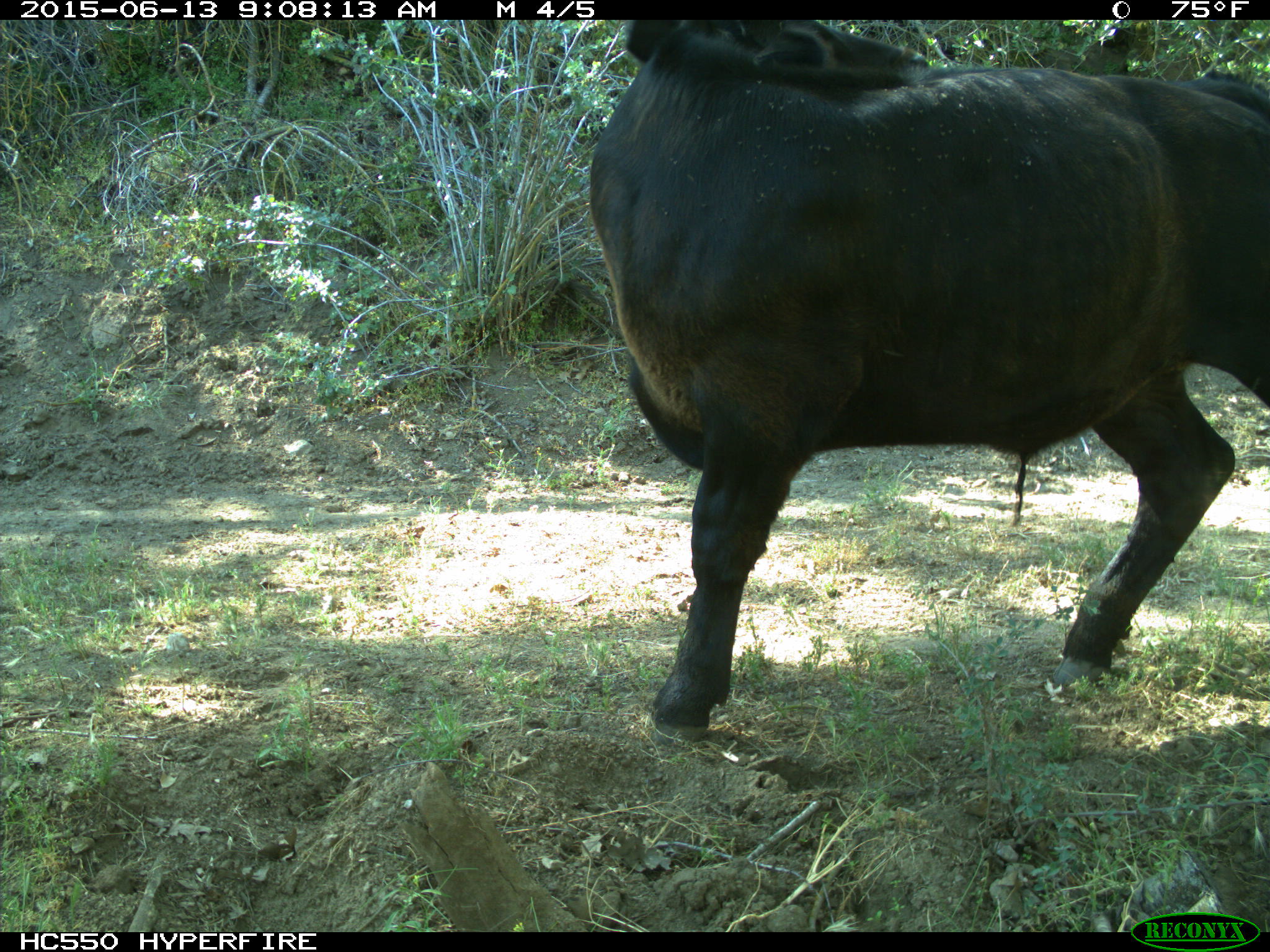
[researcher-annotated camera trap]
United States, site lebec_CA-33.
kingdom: Animalia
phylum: Chordata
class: Mammalia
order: Artiodactyla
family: Bovidae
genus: Bos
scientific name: Bos taurus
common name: domestic cow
Bos taurus (domestic cow).